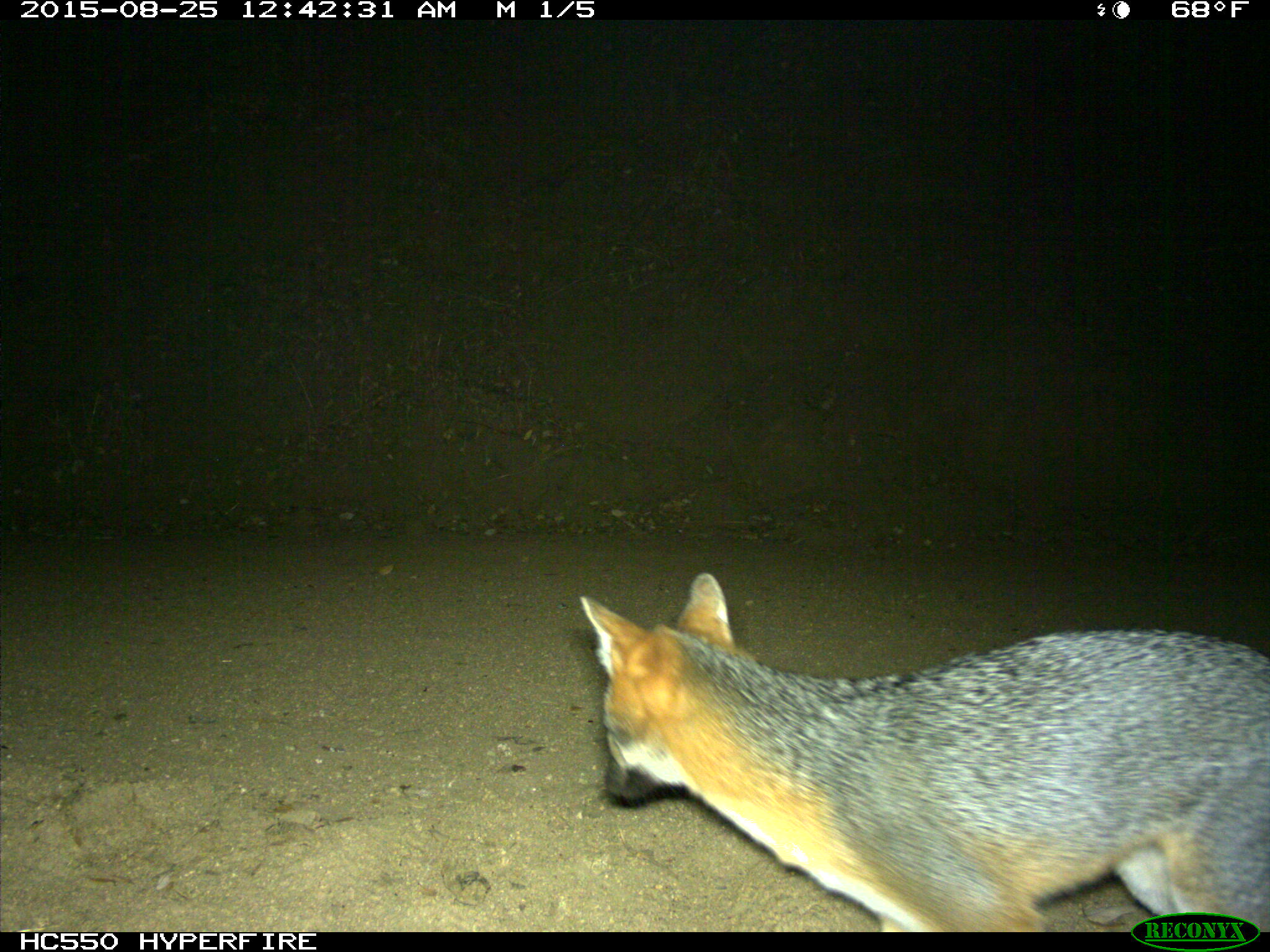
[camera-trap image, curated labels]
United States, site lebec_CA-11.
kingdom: Animalia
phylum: Chordata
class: Mammalia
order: Carnivora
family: Canidae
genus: Urocyon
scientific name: Urocyon cinereoargenteus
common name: gray fox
Urocyon cinereoargenteus (gray fox).